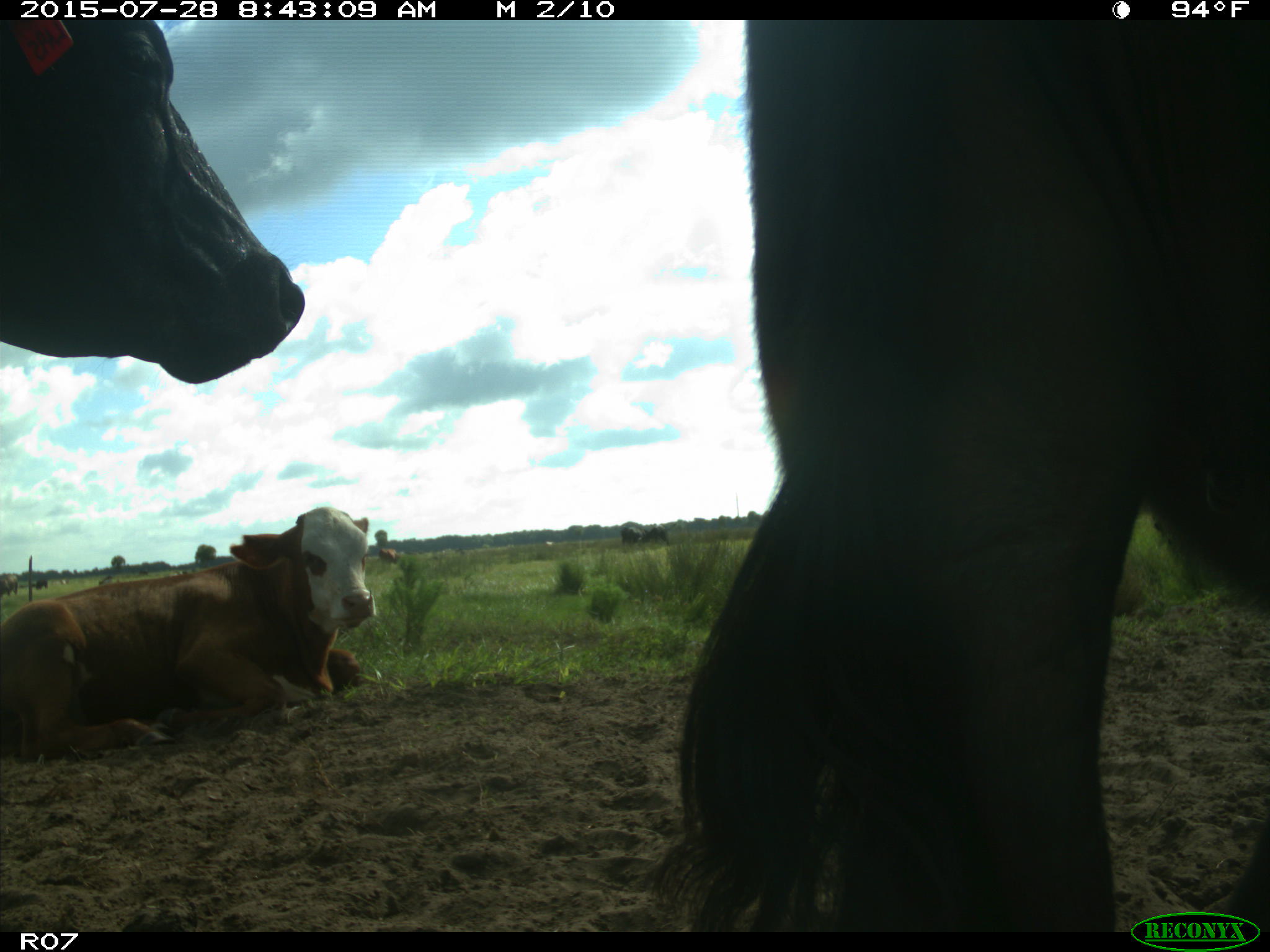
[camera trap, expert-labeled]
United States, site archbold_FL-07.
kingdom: Animalia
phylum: Chordata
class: Mammalia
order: Artiodactyla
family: Bovidae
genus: Bos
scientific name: Bos taurus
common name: domestic cow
Bos taurus (domestic cow).